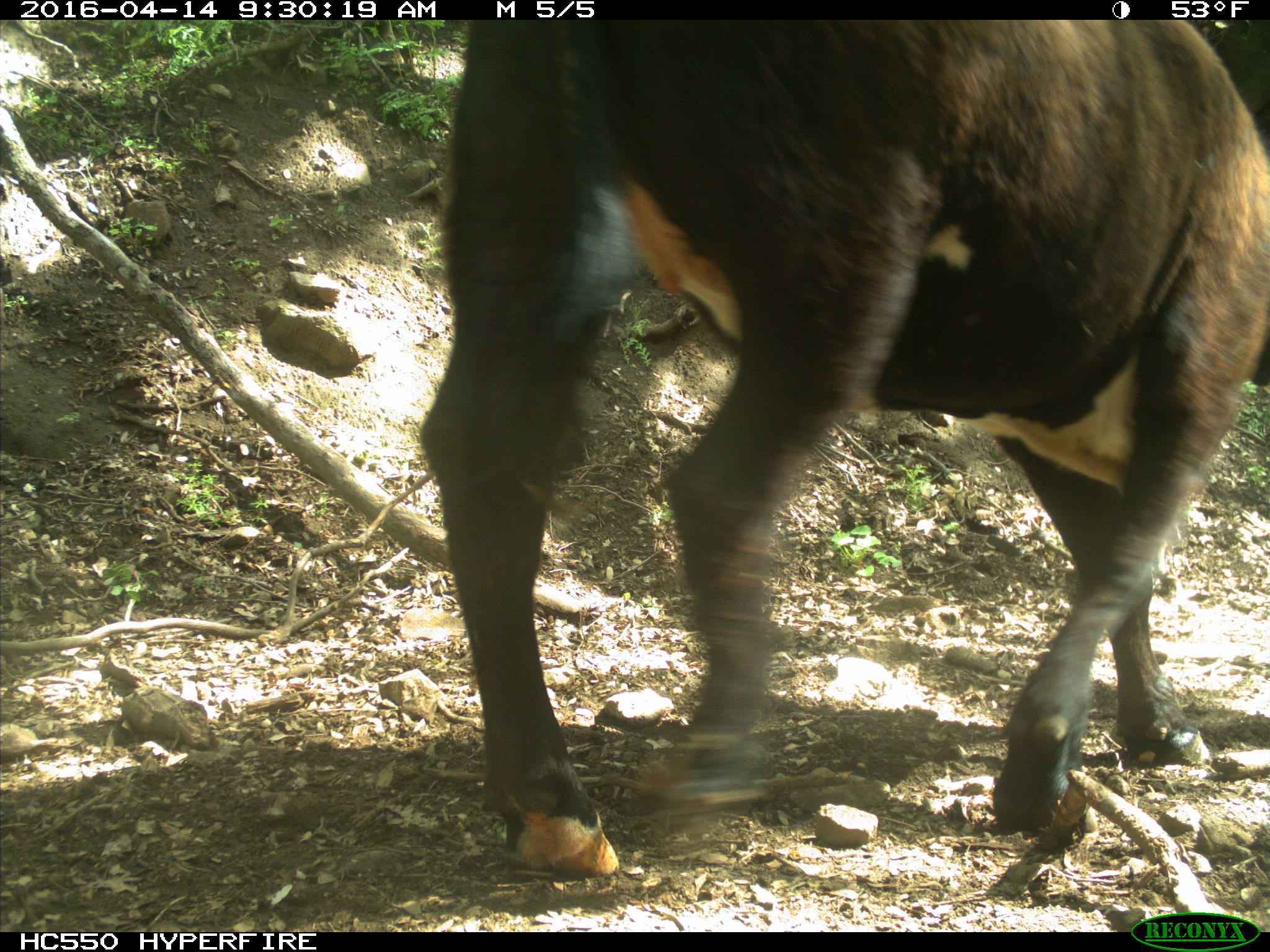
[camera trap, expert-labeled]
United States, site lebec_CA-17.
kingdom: Animalia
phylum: Chordata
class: Mammalia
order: Artiodactyla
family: Bovidae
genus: Bos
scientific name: Bos taurus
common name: domestic cow